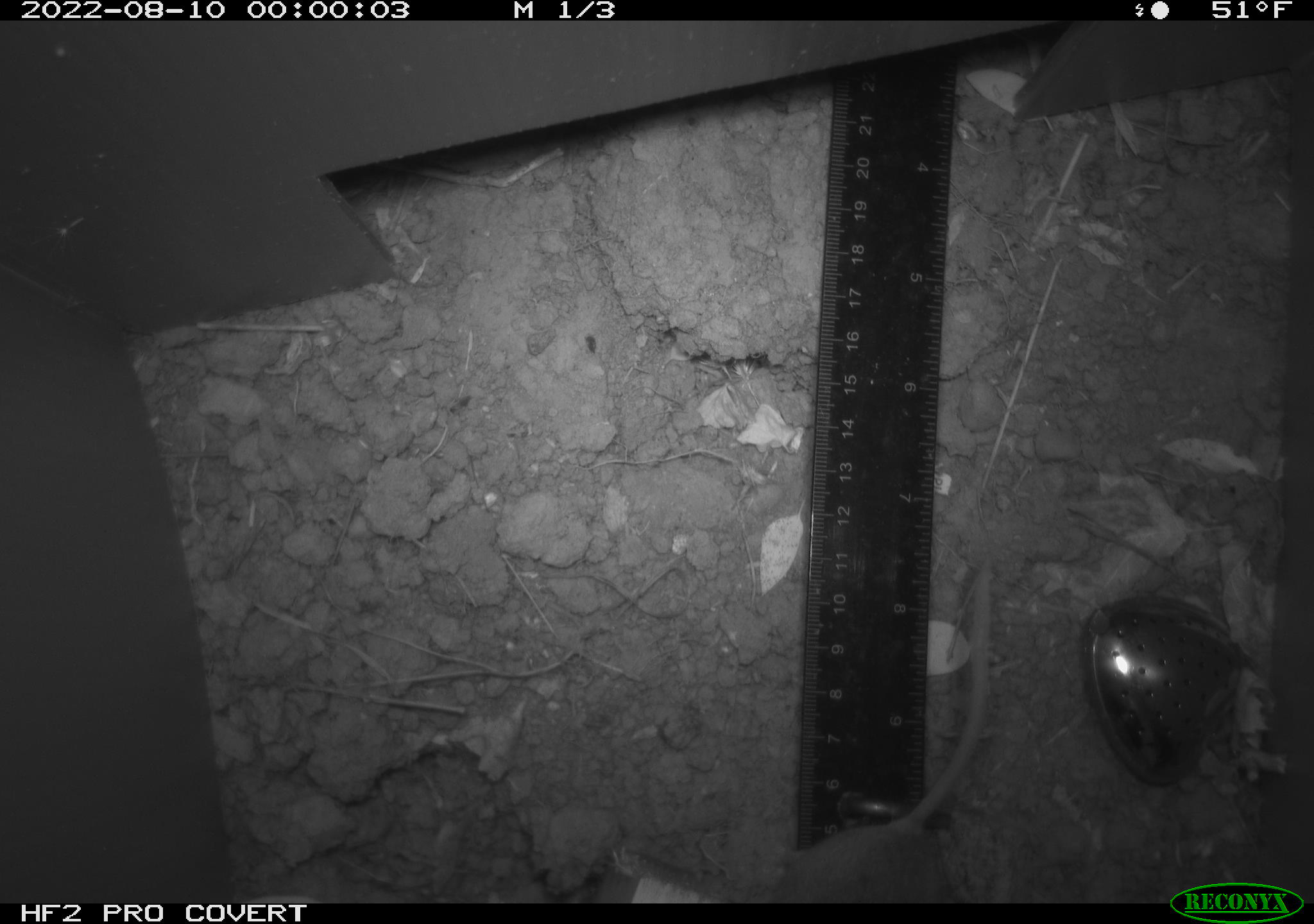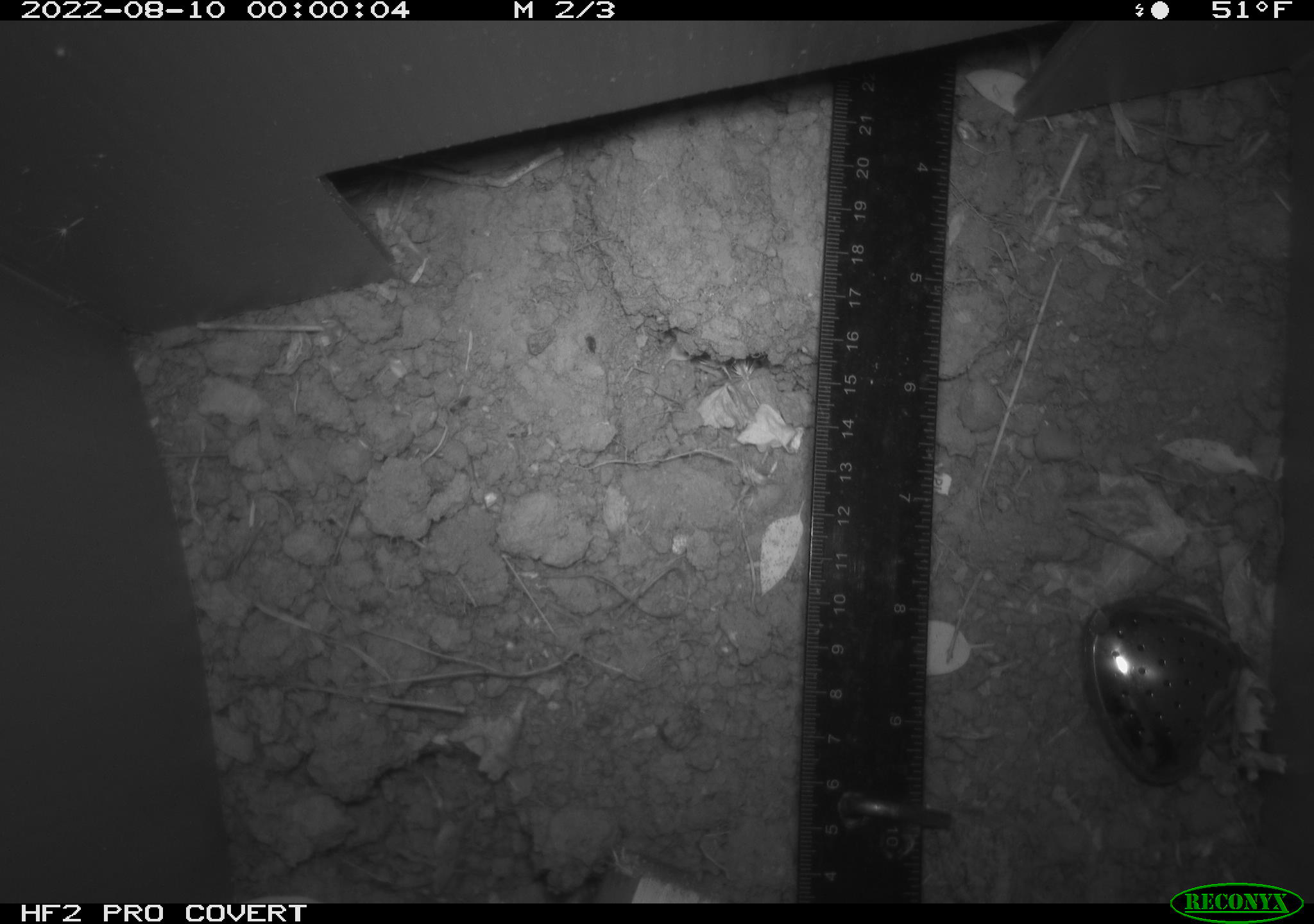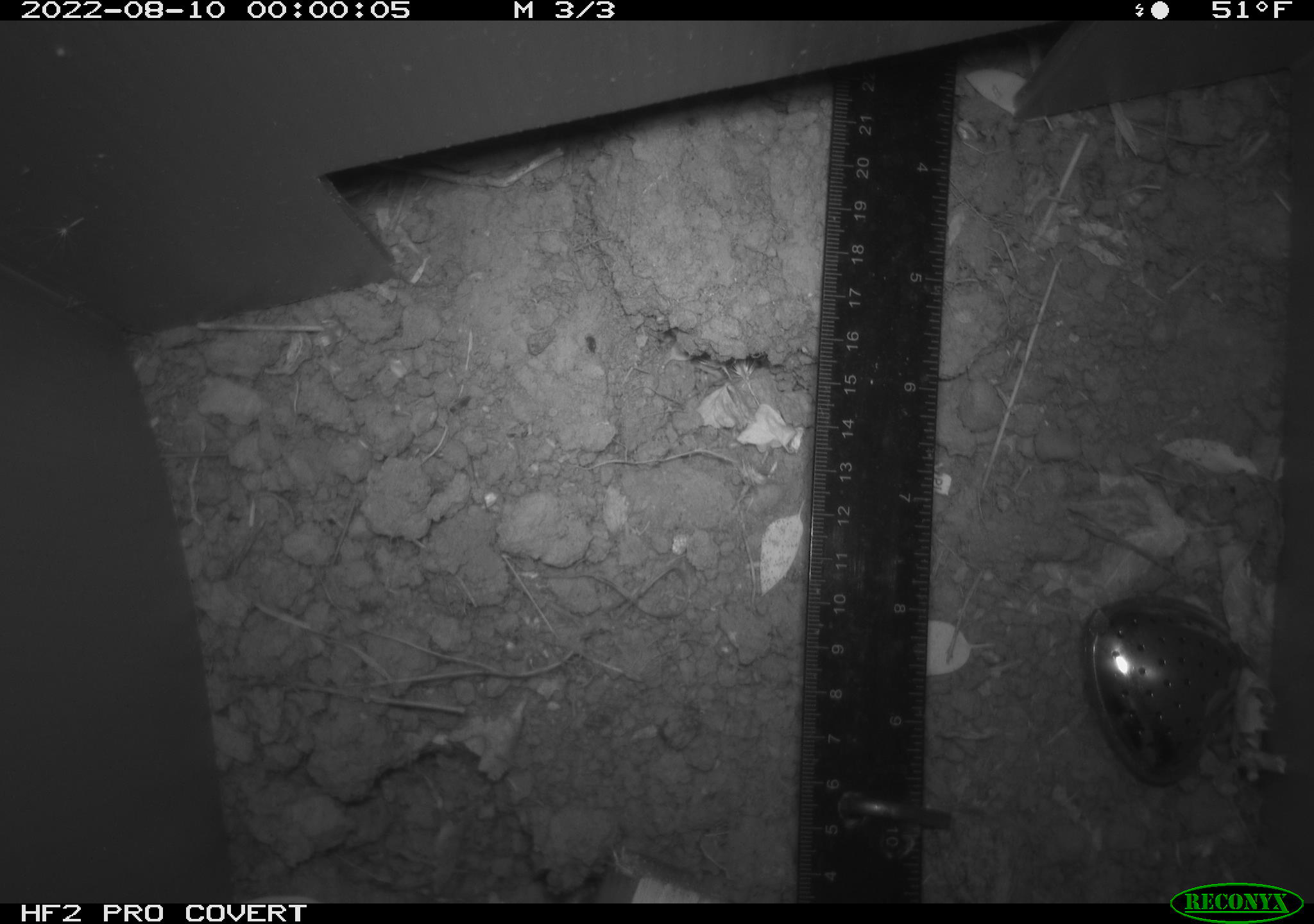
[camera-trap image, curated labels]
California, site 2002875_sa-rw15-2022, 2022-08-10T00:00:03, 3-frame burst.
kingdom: Animalia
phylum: Chordata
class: Mammalia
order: Rodentia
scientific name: Rodentia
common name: mouse species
Mouse species (Rodentia).